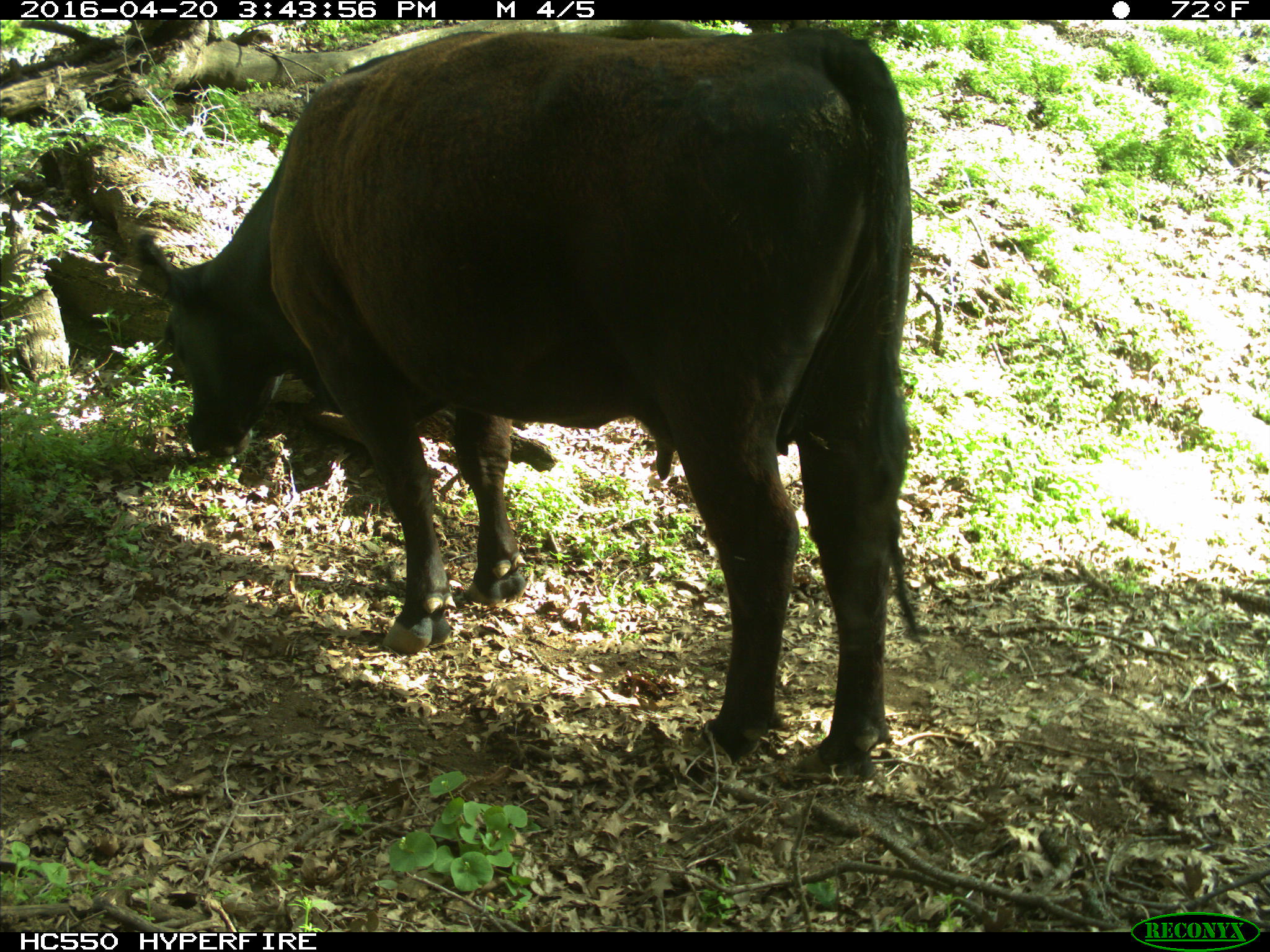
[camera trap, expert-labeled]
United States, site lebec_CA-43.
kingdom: Animalia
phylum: Chordata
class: Mammalia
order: Artiodactyla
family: Bovidae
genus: Bos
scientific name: Bos taurus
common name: domestic cow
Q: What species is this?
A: Bos taurus (domestic cow).